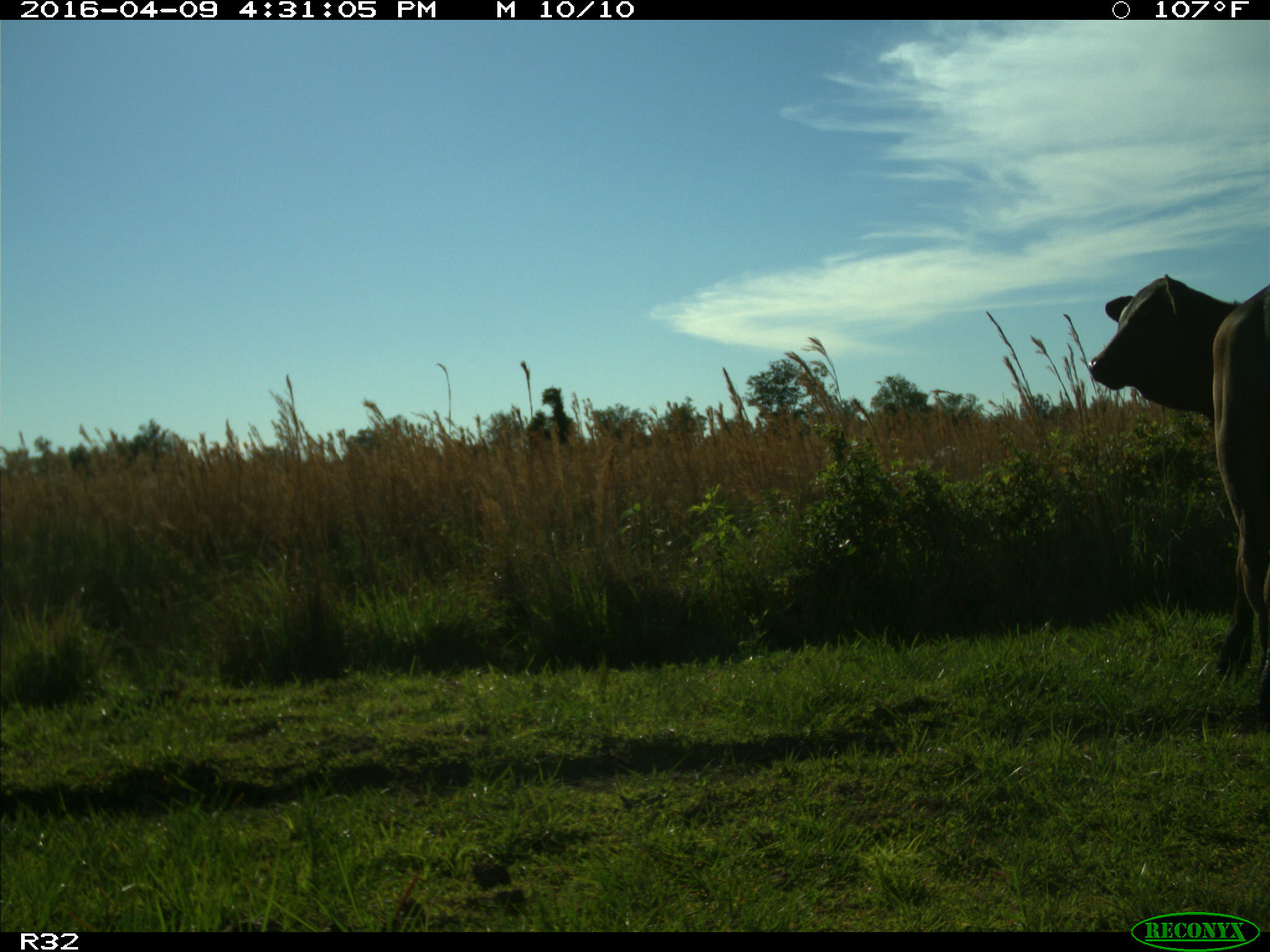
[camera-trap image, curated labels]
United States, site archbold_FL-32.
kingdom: Animalia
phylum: Chordata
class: Mammalia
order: Artiodactyla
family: Bovidae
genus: Bos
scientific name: Bos taurus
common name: domestic cow